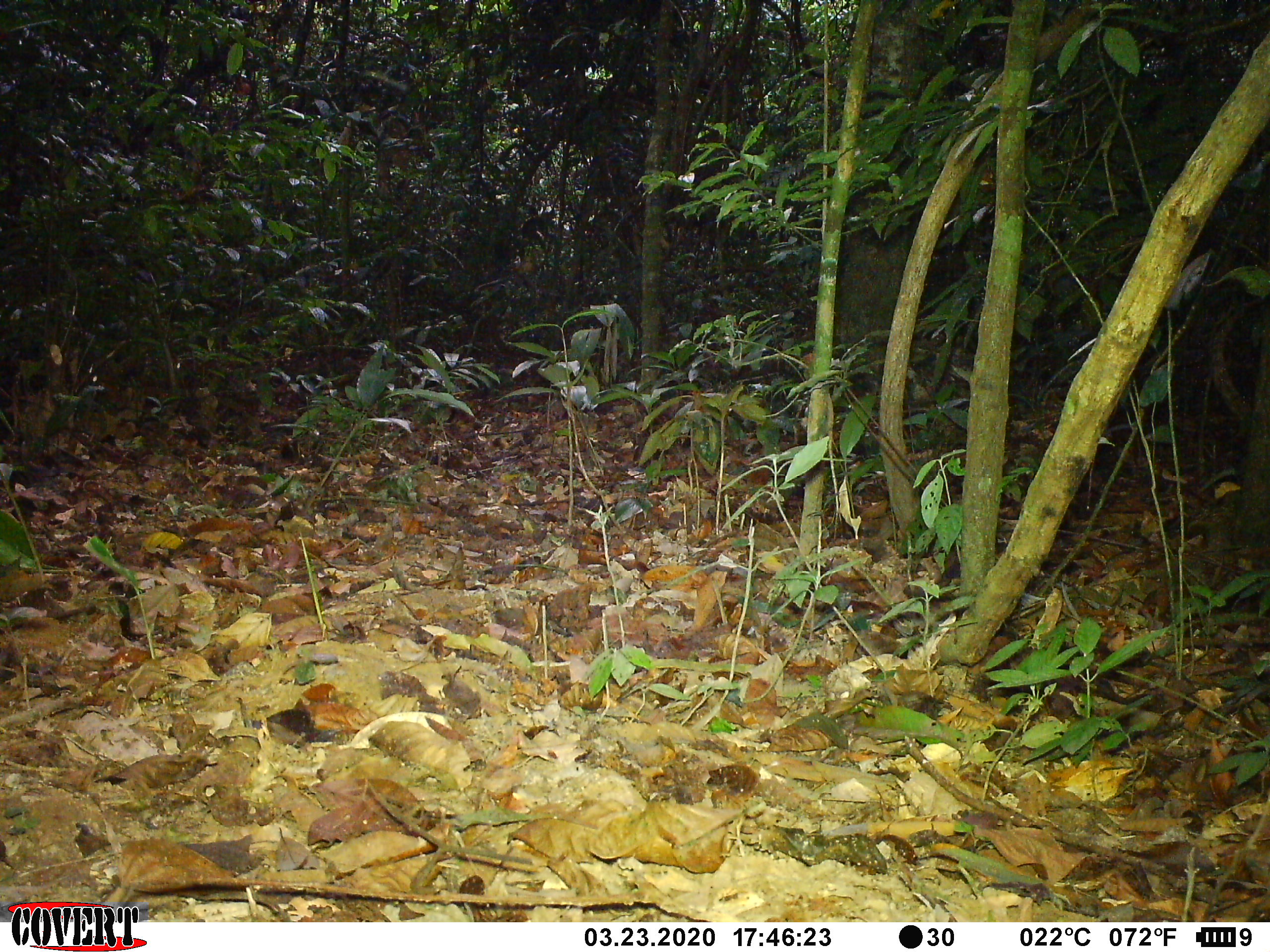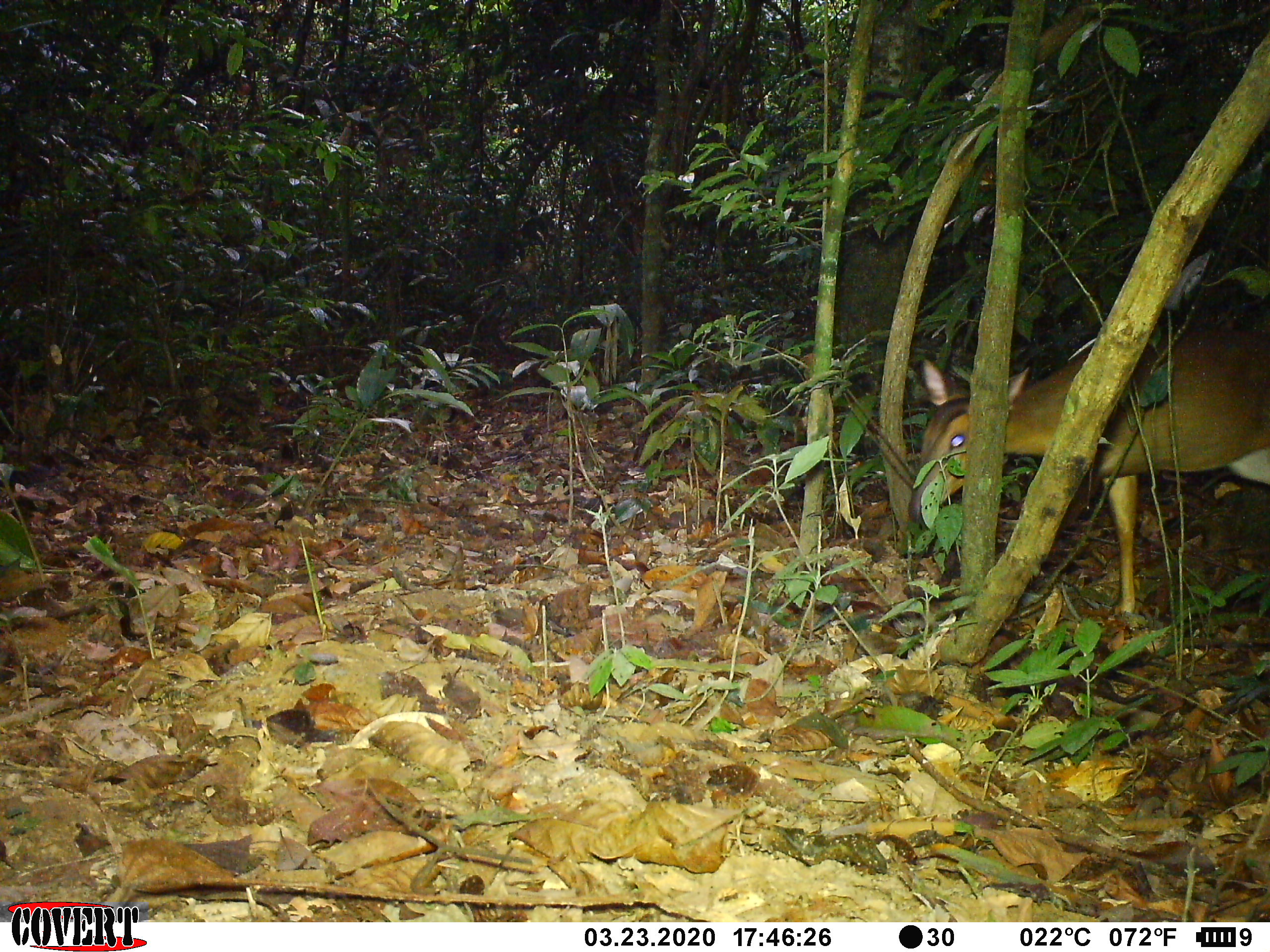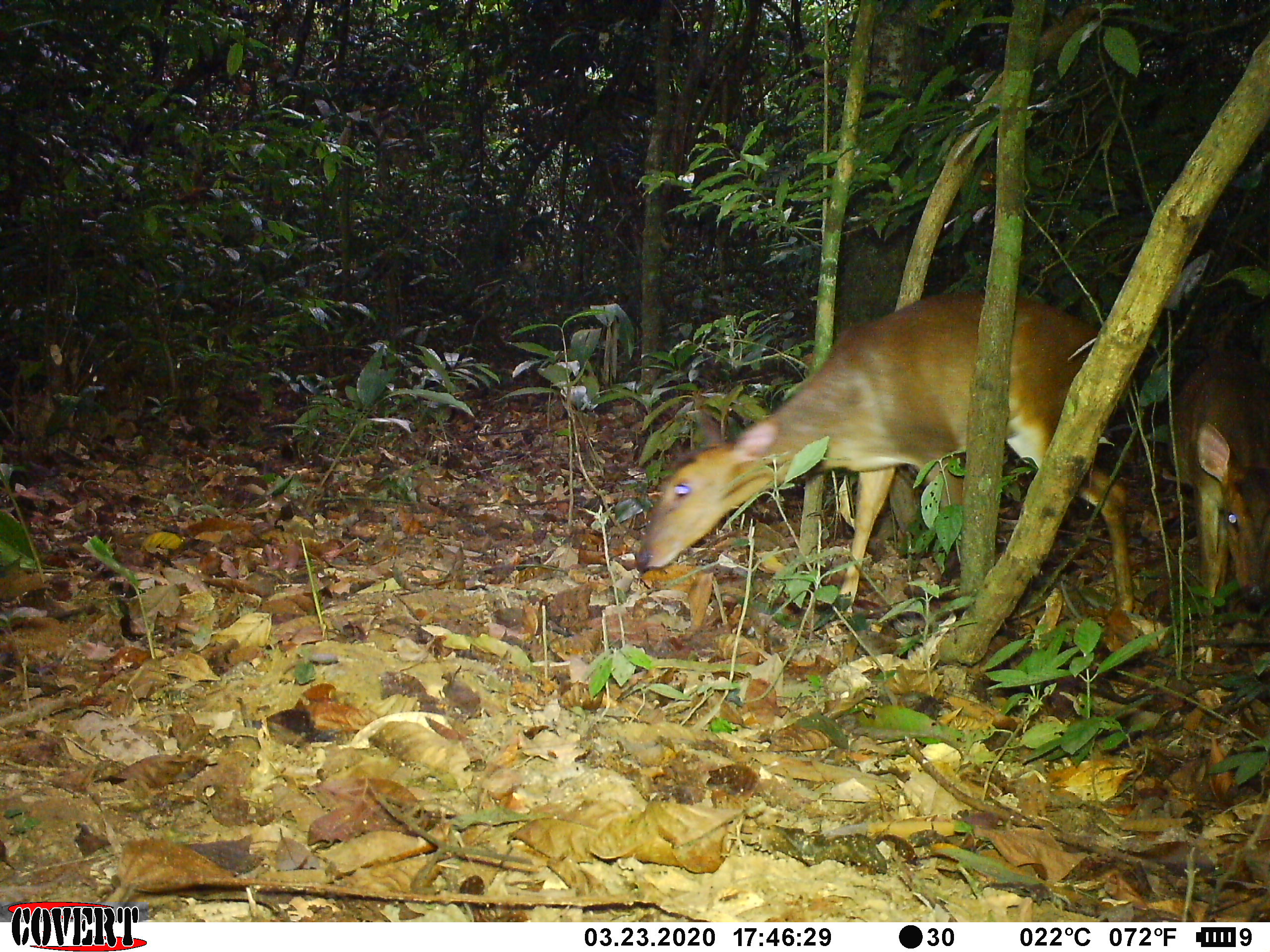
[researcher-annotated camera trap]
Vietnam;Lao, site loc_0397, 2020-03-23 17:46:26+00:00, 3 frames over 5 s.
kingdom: Animalia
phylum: Chordata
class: Mammalia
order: Artiodactyla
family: Cervidae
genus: Muntiacus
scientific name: Muntiacus vuquangensis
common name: large-antlered muntjac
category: large antlered muntjac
Large antlered muntjac (large-antlered muntjac) (Muntiacus vuquangensis). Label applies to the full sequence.